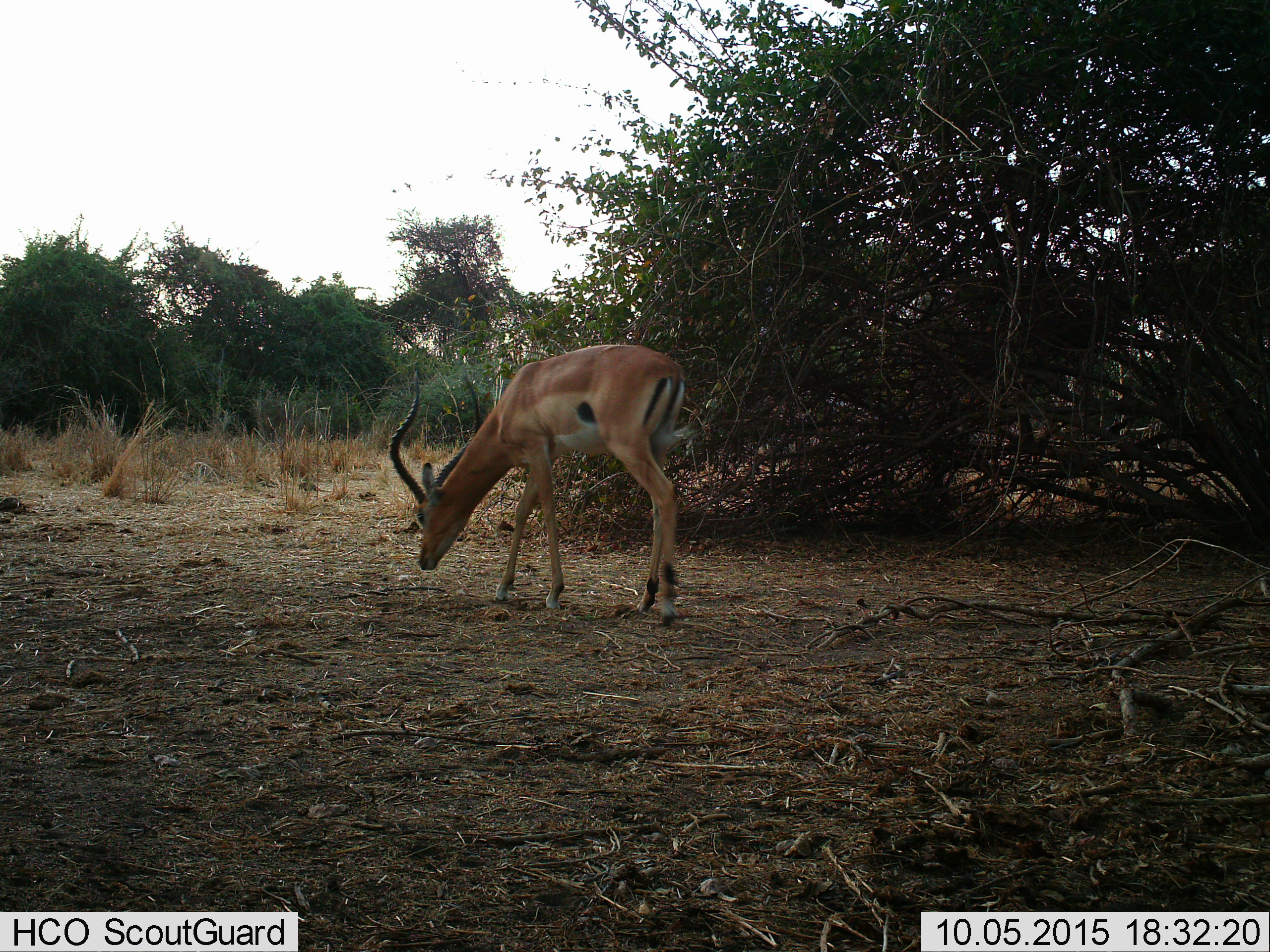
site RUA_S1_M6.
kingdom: Animalia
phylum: Chordata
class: Mammalia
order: Artiodactyla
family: Bovidae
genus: Aepyceros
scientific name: Aepyceros melampus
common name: impala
Impala (Aepyceros melampus), count 1. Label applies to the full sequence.